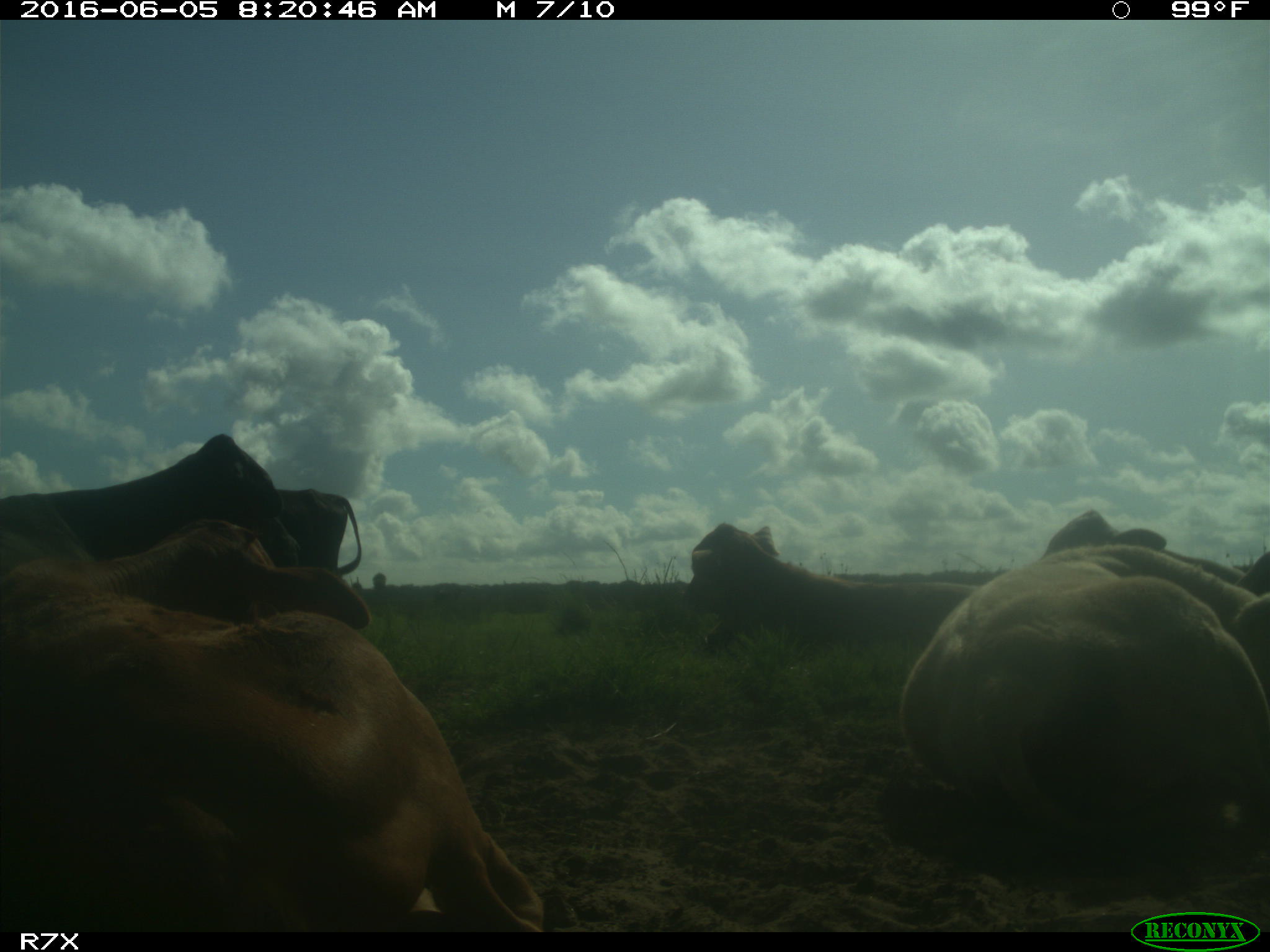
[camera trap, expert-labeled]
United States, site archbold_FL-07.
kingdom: Animalia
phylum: Chordata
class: Mammalia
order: Artiodactyla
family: Bovidae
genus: Bos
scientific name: Bos taurus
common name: domestic cow